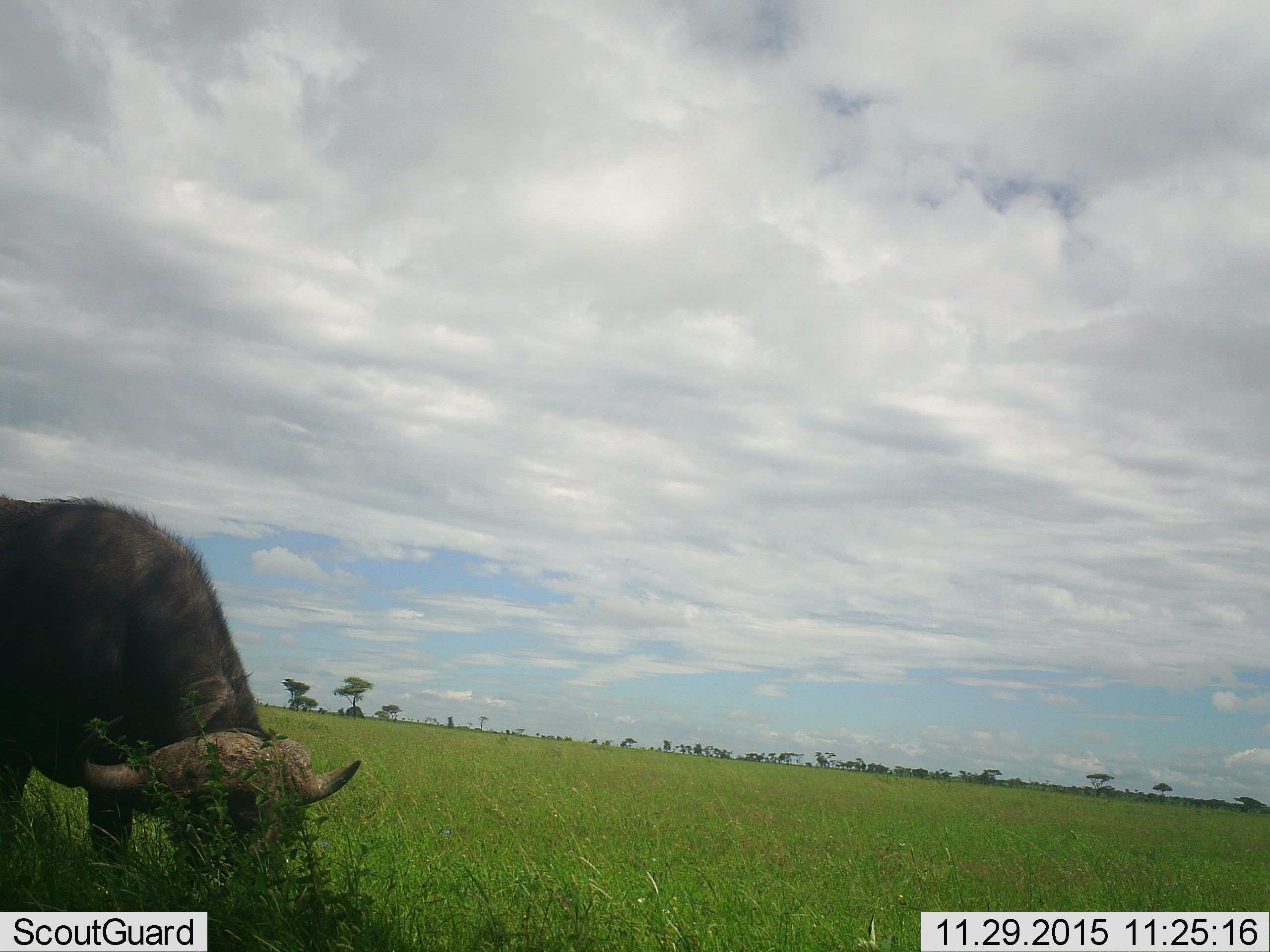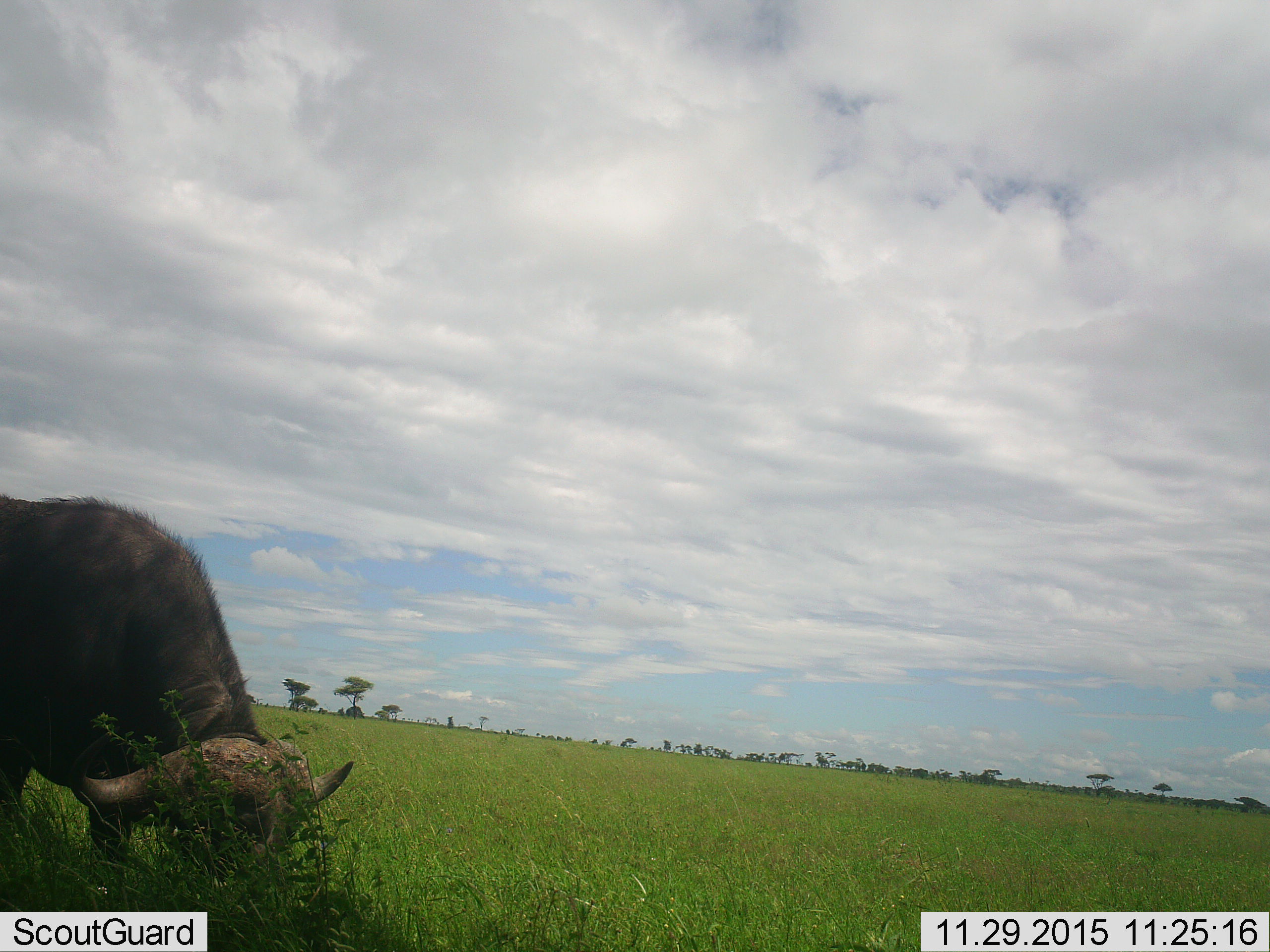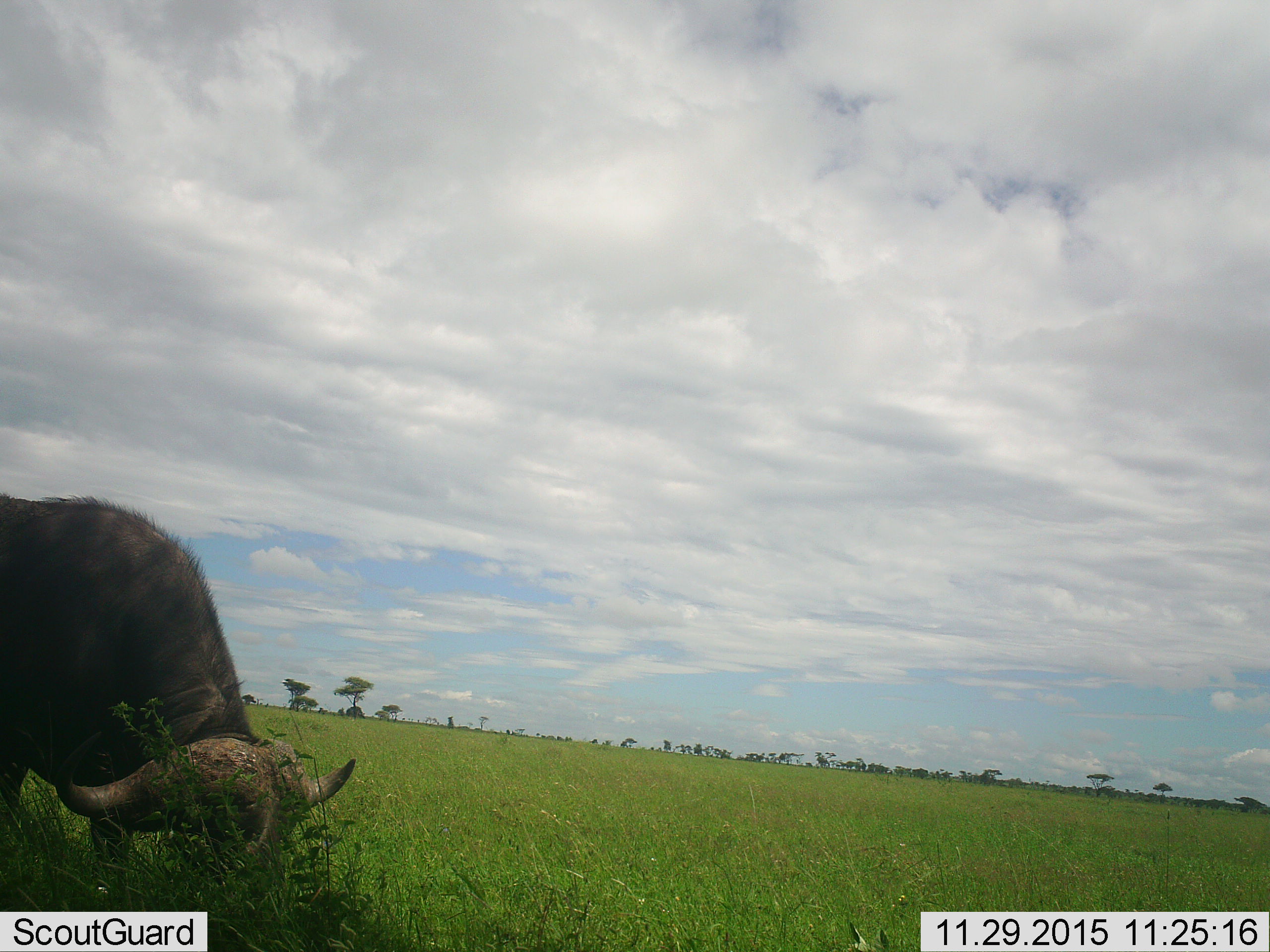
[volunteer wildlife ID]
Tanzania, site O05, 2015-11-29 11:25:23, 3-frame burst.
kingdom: Animalia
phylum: Chordata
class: Mammalia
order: Artiodactyla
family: Bovidae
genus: Syncerus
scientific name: Syncerus caffer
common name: cape buffalo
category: buffalo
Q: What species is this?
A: Buffalo (cape buffalo) (Syncerus caffer).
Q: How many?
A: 1.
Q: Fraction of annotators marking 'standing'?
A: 10%.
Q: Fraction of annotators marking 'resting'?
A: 0%.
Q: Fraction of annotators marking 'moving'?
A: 10%.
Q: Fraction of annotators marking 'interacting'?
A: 0%.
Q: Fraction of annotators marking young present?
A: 0%.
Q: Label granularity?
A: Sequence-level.